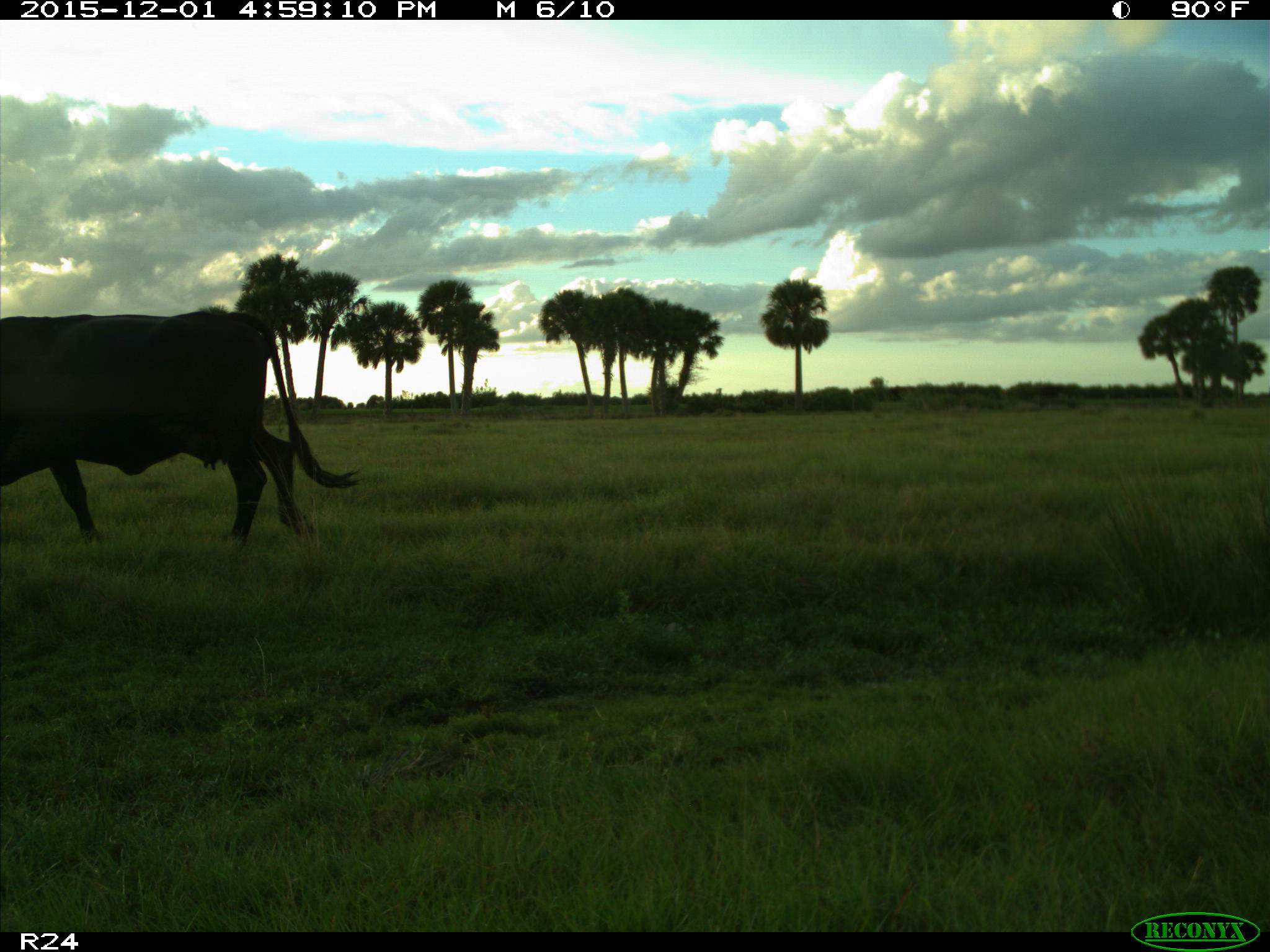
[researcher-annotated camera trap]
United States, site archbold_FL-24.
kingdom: Animalia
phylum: Chordata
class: Mammalia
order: Artiodactyla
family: Bovidae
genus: Bos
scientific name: Bos taurus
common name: domestic cow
Bos taurus (domestic cow).